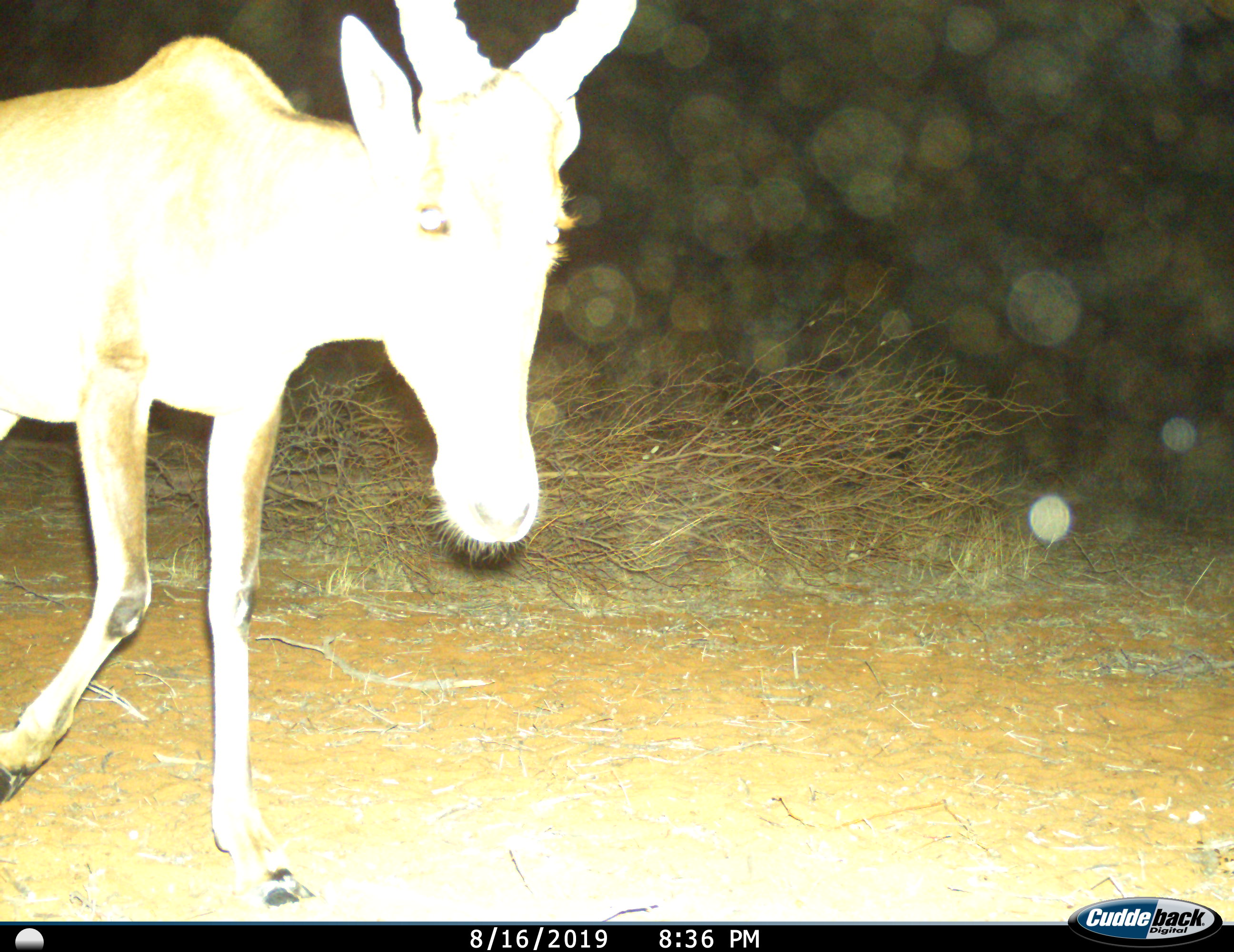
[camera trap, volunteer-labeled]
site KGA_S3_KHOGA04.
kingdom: Animalia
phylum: Chordata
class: Mammalia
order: Artiodactyla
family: Bovidae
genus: Alcelaphus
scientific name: Alcelaphus buselaphus caama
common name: red hartebeest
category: hartebeestred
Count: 1.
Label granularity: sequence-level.